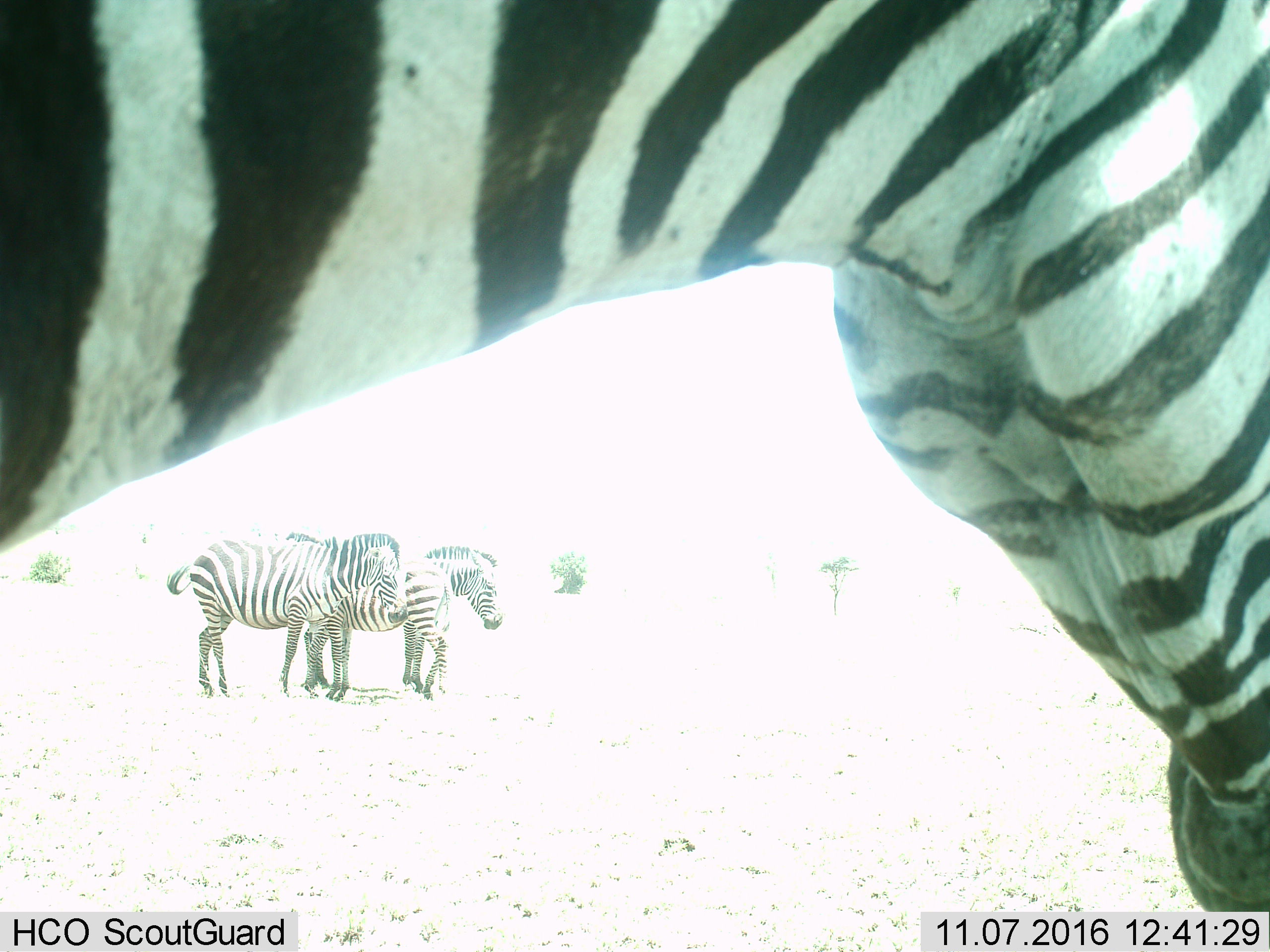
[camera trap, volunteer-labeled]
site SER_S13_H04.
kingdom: Animalia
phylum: Chordata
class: Mammalia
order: Perissodactyla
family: Equidae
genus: Equus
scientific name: Equus quagga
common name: plains zebra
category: zebraplains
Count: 3.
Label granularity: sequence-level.